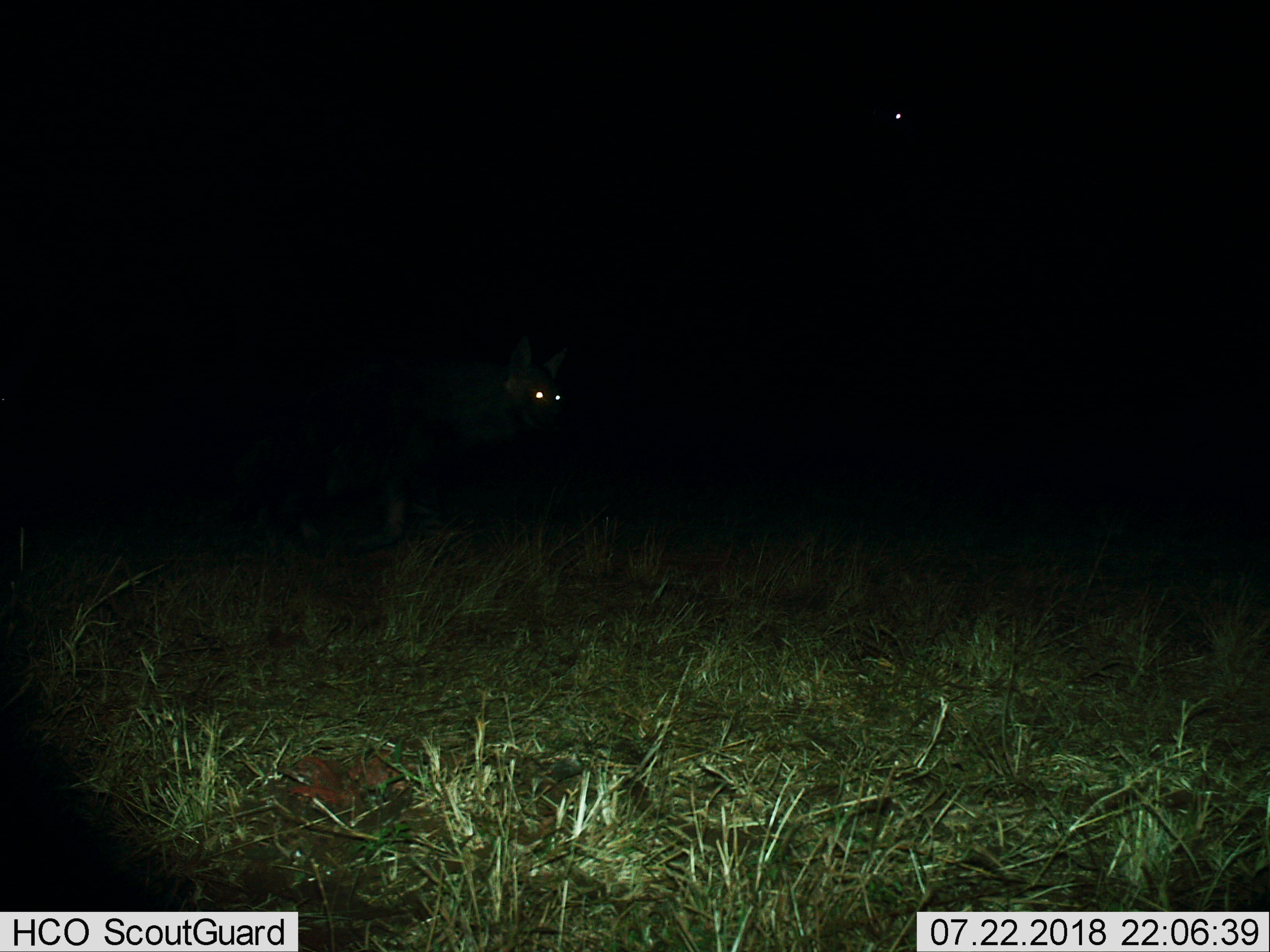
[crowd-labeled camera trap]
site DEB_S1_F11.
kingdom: Animalia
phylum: Chordata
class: Mammalia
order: Carnivora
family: Hyaenidae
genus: Parahyaena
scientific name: Parahyaena brunnea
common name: brown hyena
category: hyenabrown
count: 1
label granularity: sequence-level